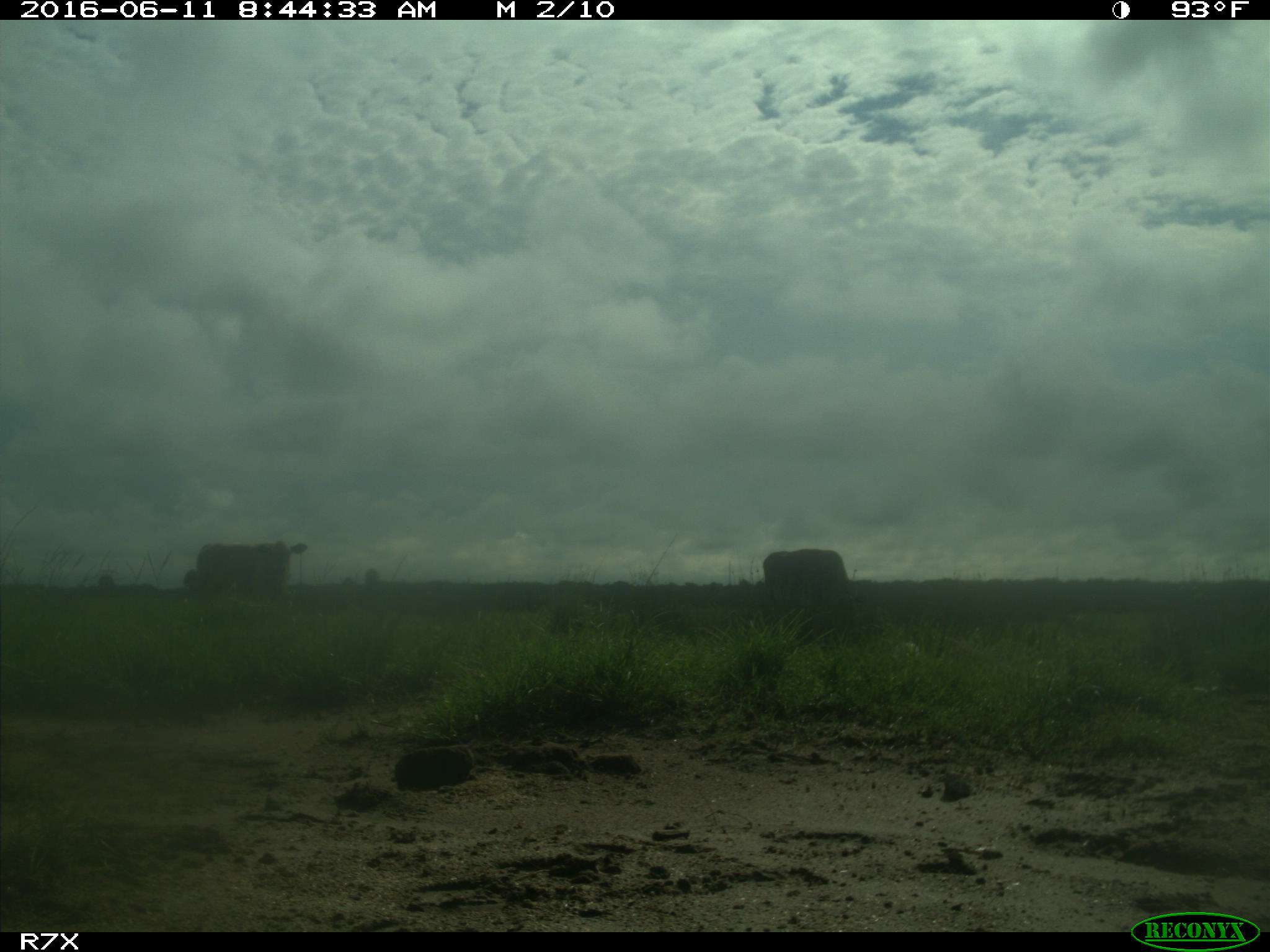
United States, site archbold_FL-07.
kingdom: Animalia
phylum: Chordata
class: Mammalia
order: Artiodactyla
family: Bovidae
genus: Bos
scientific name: Bos taurus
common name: domestic cow